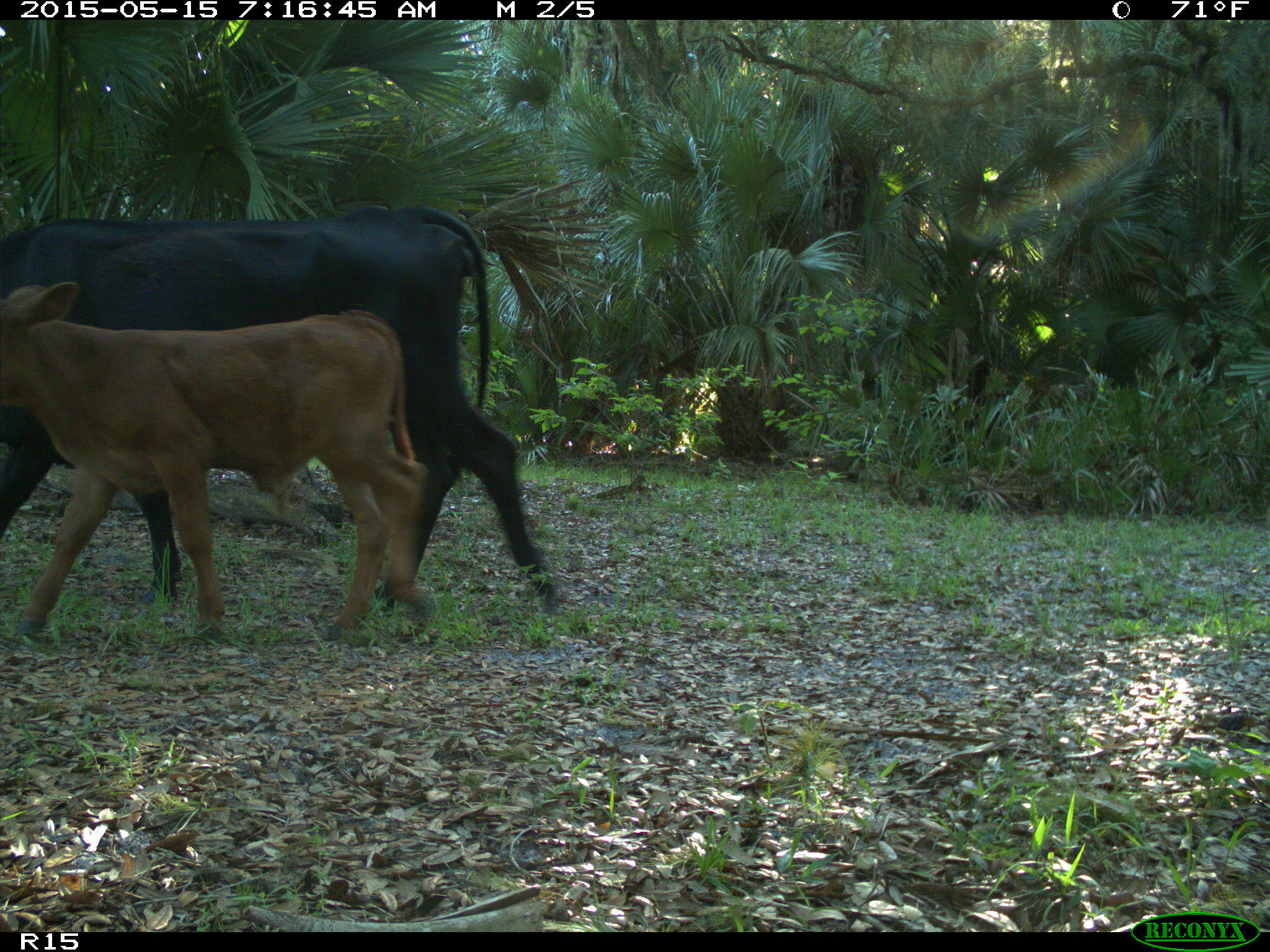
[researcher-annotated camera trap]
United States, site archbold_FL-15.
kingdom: Animalia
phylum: Chordata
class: Mammalia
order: Artiodactyla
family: Bovidae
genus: Bos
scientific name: Bos taurus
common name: domestic cow